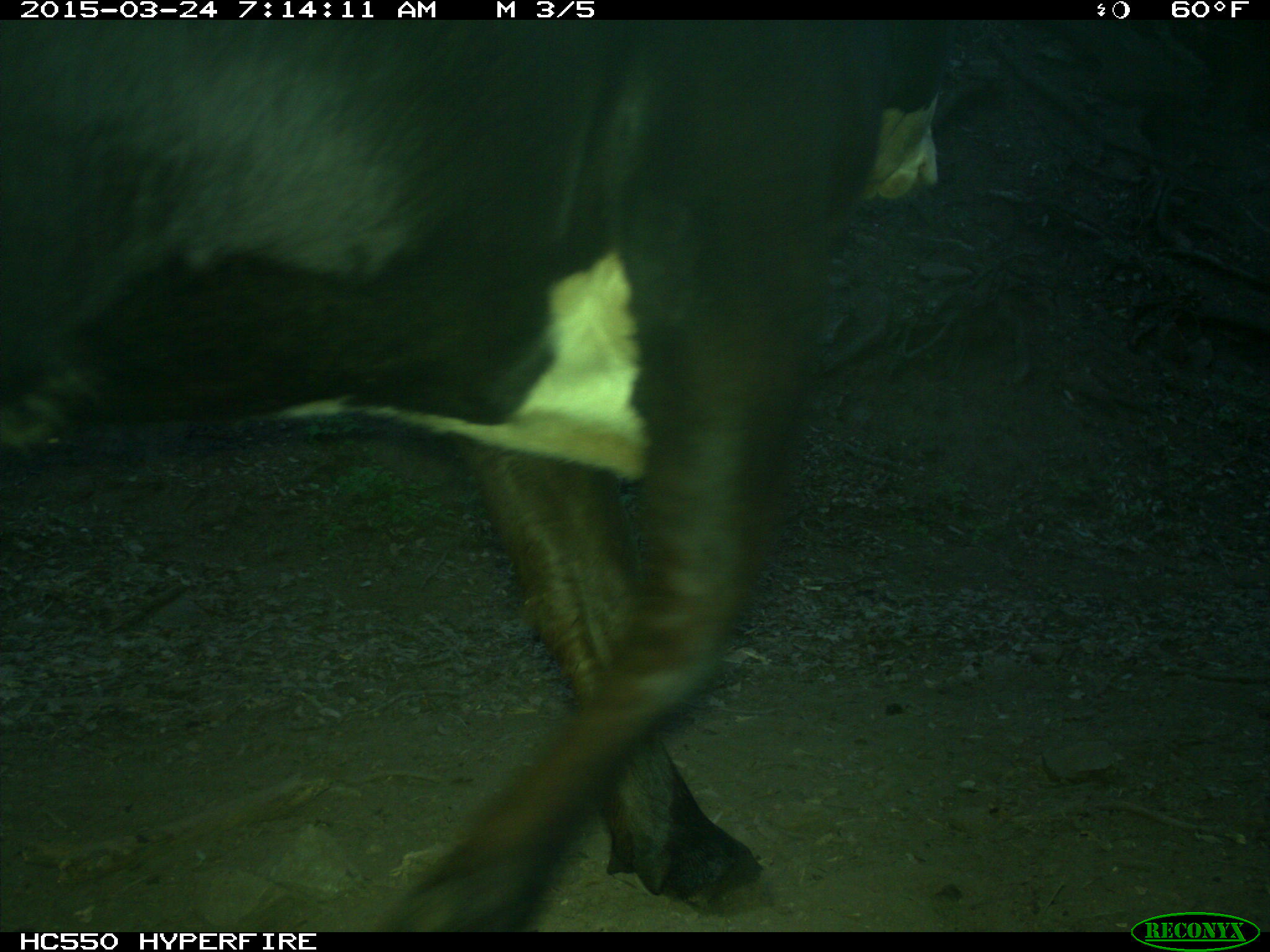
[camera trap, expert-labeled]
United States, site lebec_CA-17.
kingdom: Animalia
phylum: Chordata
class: Mammalia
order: Artiodactyla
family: Bovidae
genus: Bos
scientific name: Bos taurus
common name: domestic cow